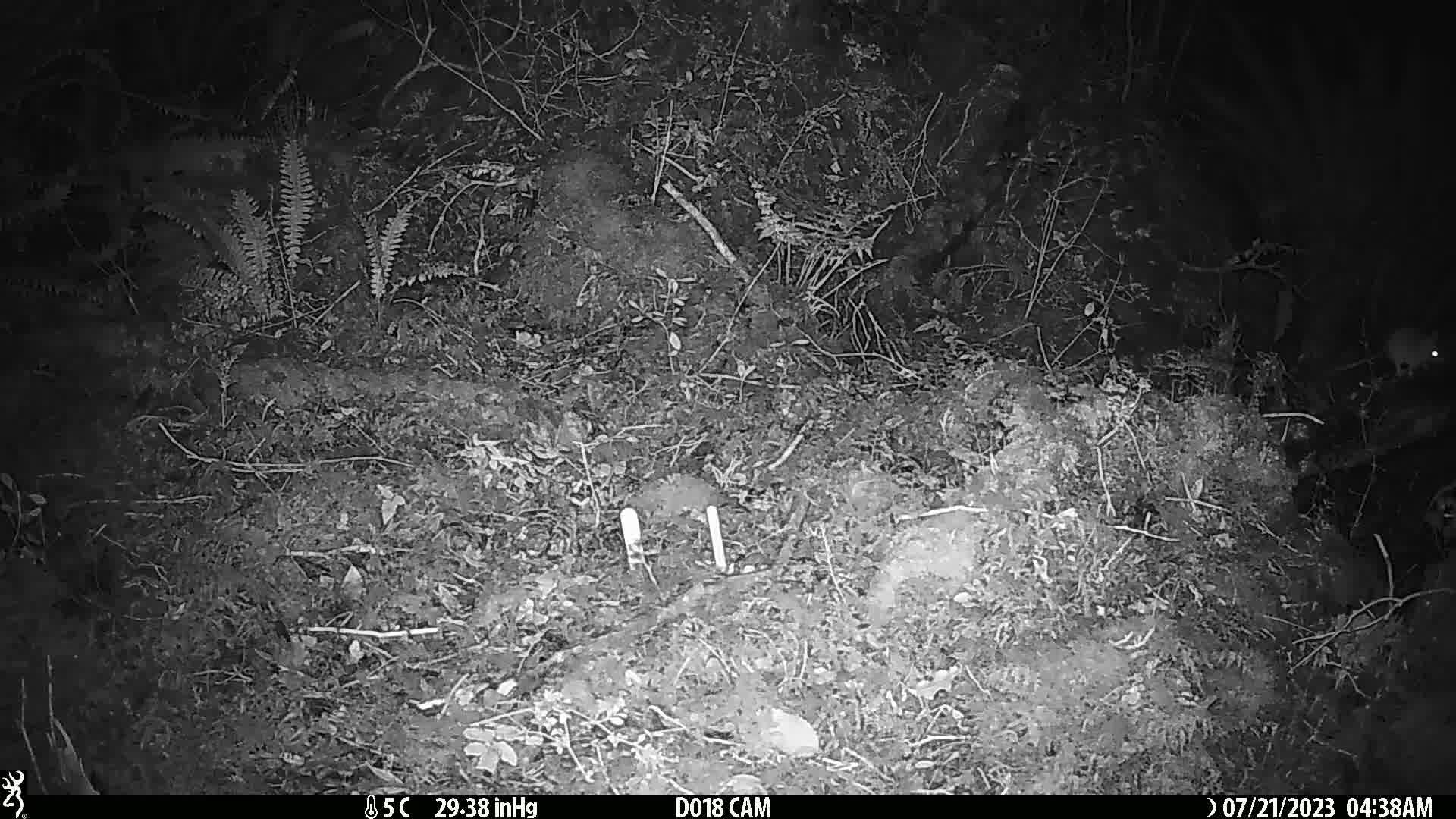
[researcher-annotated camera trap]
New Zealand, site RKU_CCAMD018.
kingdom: Animalia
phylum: Chordata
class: Mammalia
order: Rodentia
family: Muridae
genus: Rattus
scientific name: Rattus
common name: rat